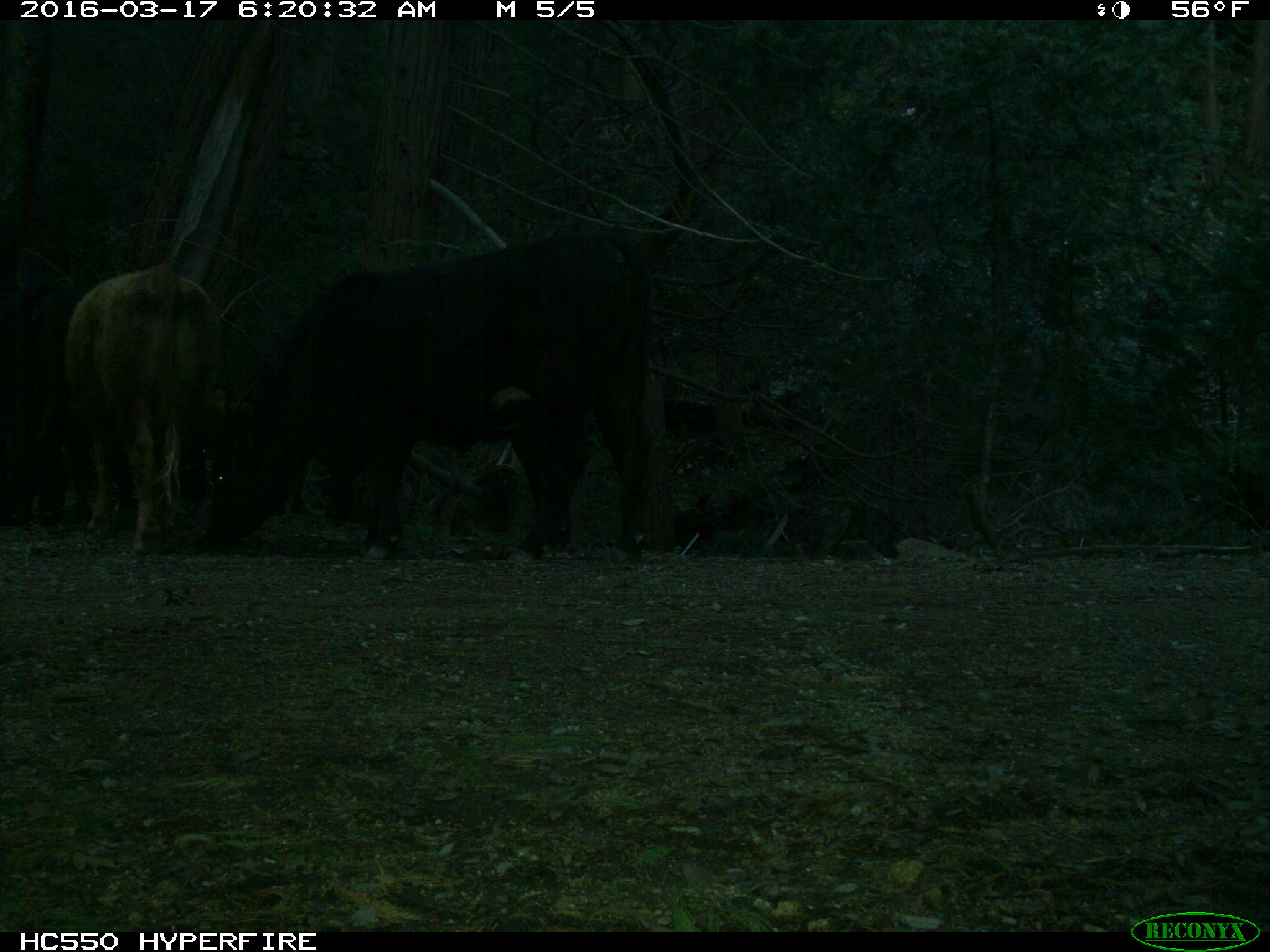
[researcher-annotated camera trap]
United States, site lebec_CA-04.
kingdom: Animalia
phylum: Chordata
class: Mammalia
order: Artiodactyla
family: Bovidae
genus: Bos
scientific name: Bos taurus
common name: domestic cow